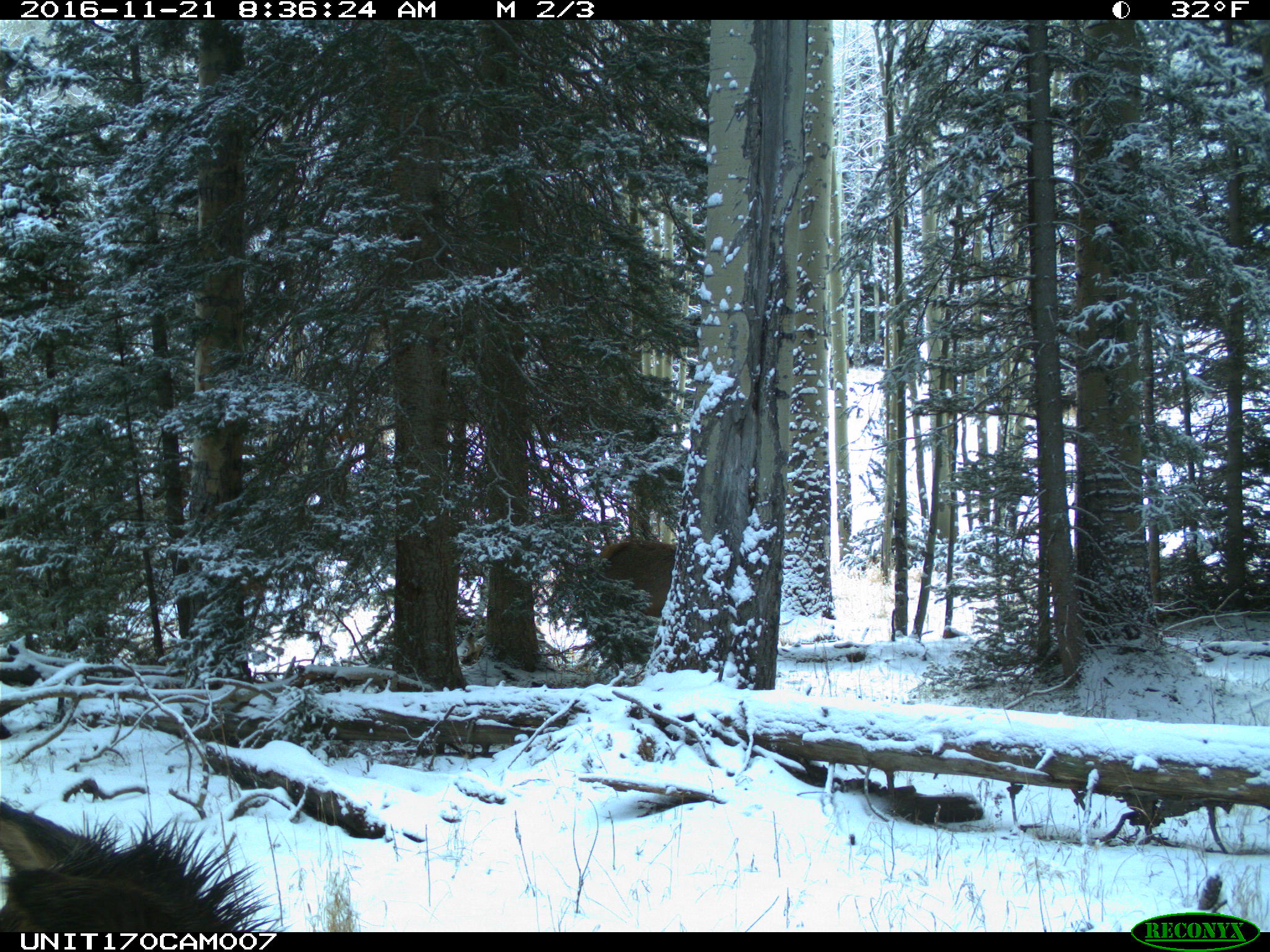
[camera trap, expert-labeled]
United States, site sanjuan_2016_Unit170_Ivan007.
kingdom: Animalia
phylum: Chordata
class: Mammalia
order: Artiodactyla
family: Cervidae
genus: Cervus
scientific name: Cervus elaphus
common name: red deer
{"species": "Cervus elaphus (red deer)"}